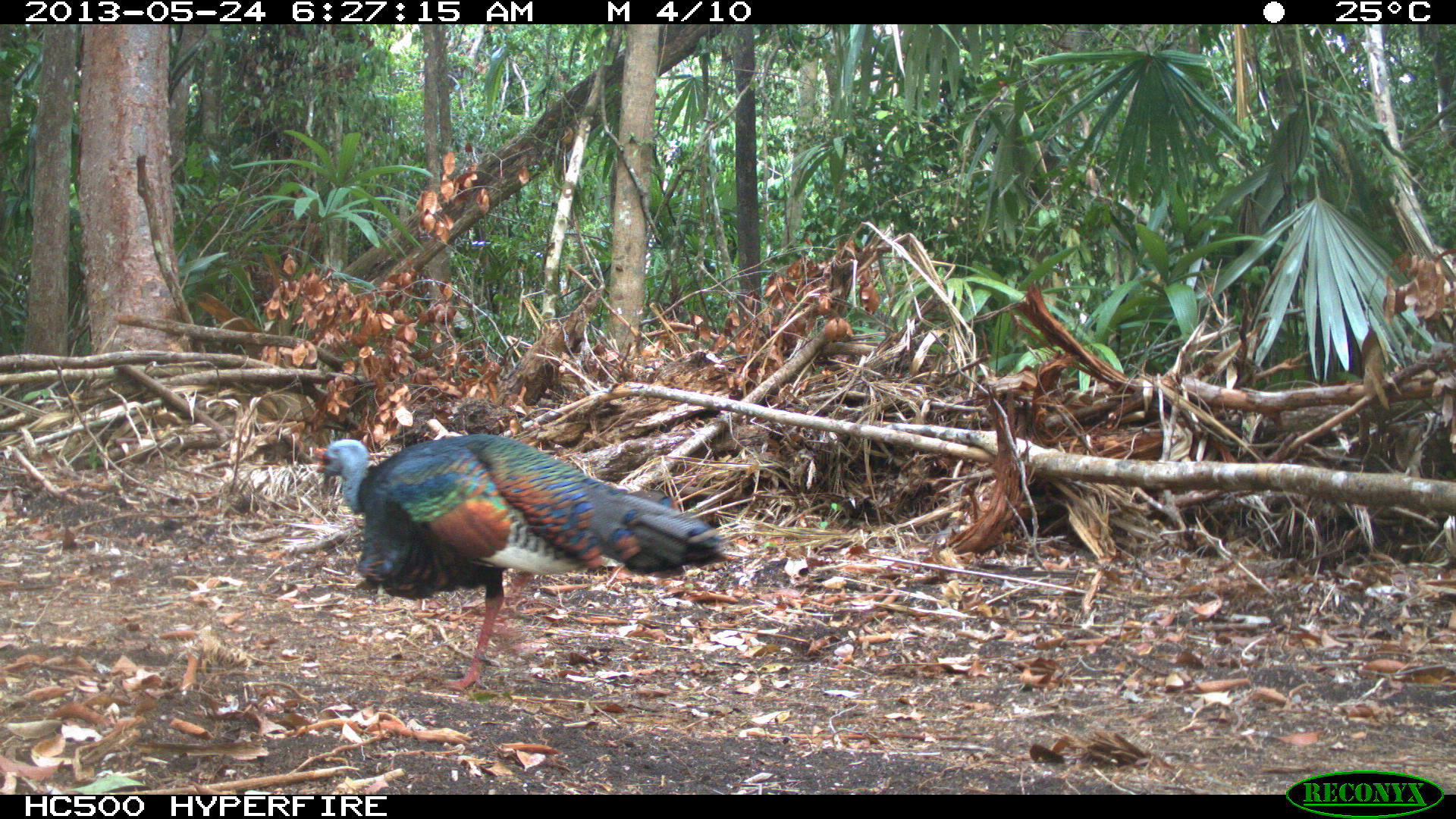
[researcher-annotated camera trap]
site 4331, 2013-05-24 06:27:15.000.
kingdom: Animalia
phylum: Chordata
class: Aves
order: Galliformes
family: Phasianidae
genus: Meleagris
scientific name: Meleagris ocellata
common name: ocellated turkey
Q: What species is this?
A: Meleagris ocellata (ocellated turkey).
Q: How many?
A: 1.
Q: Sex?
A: Male.